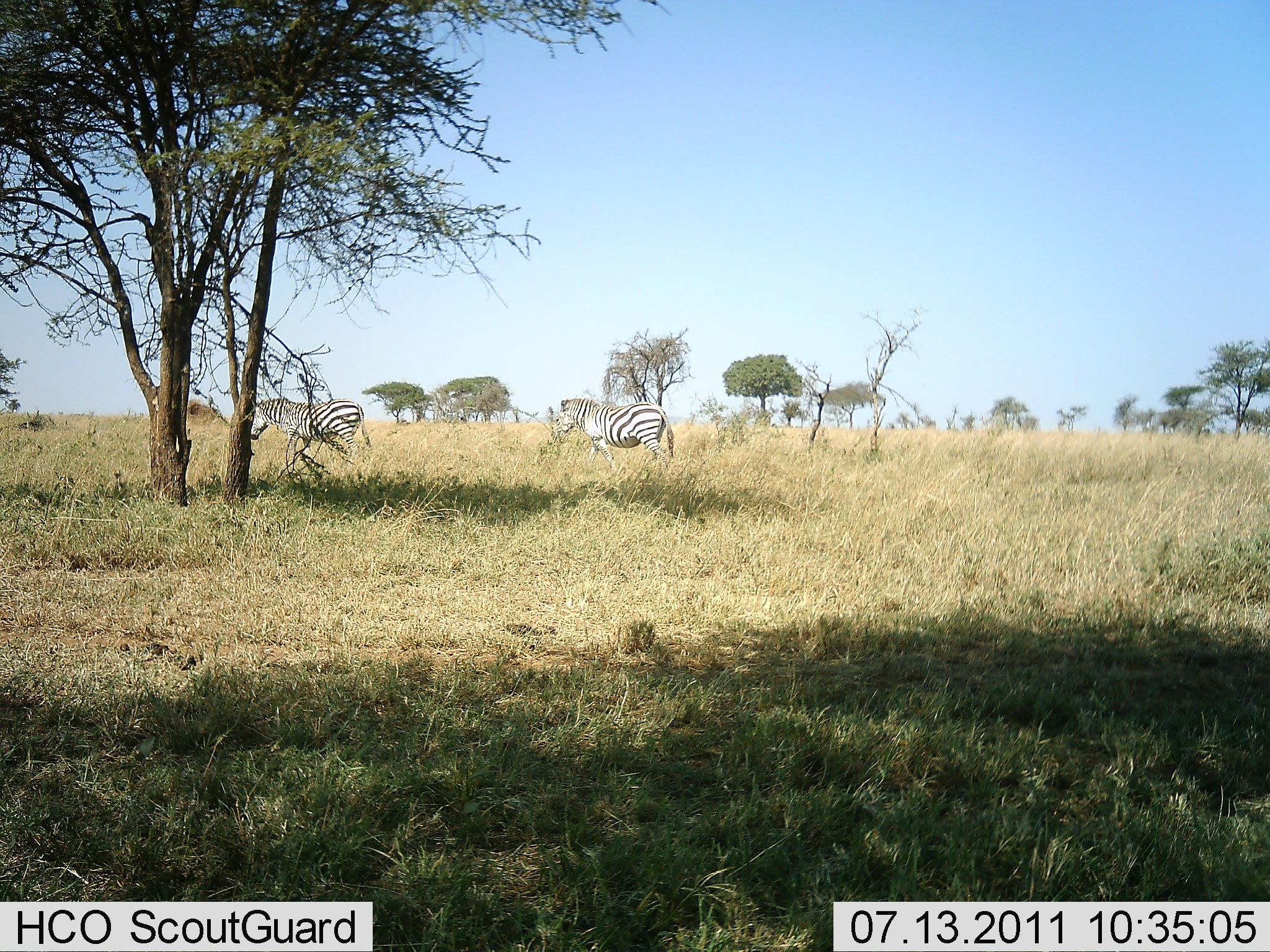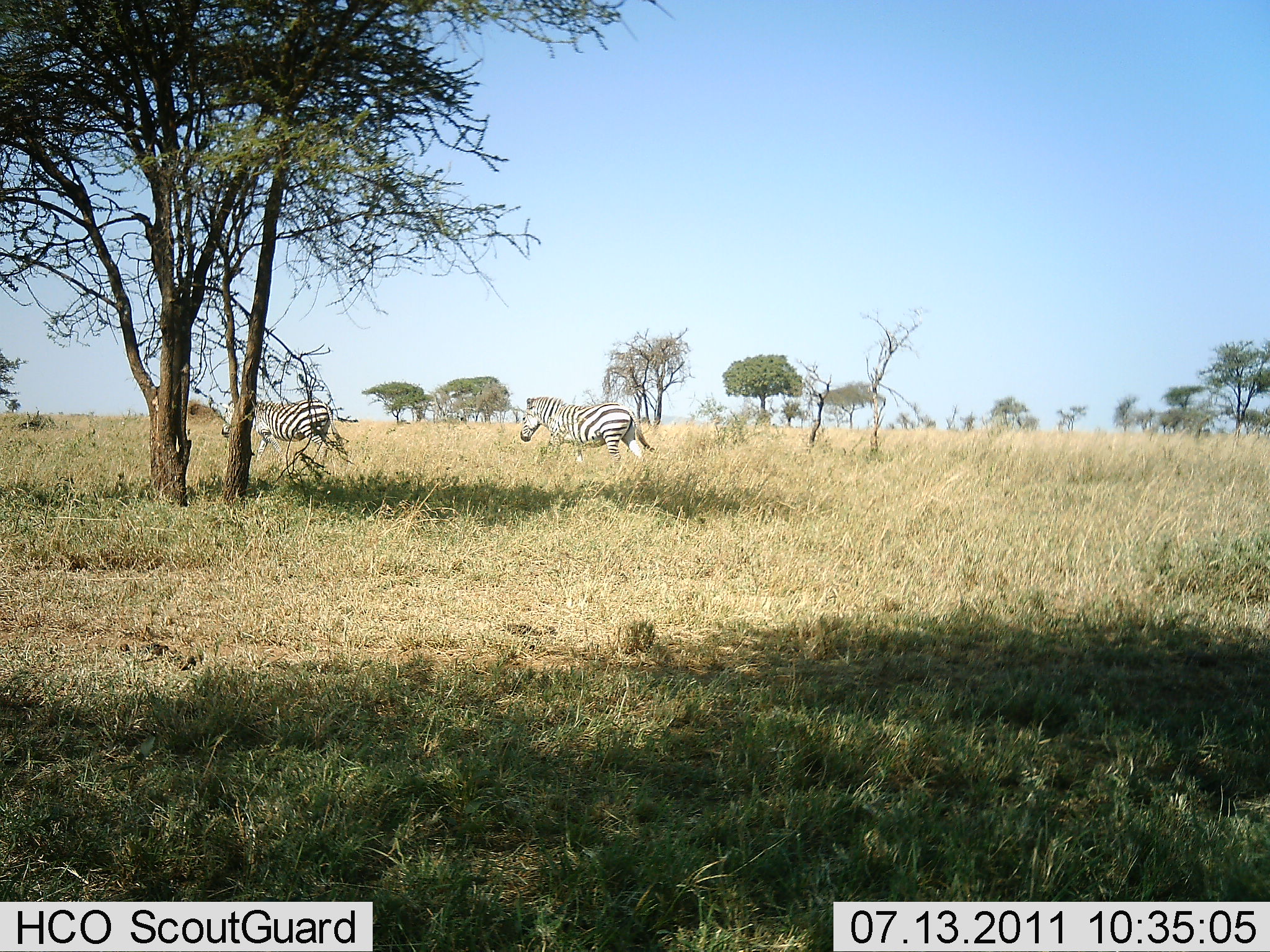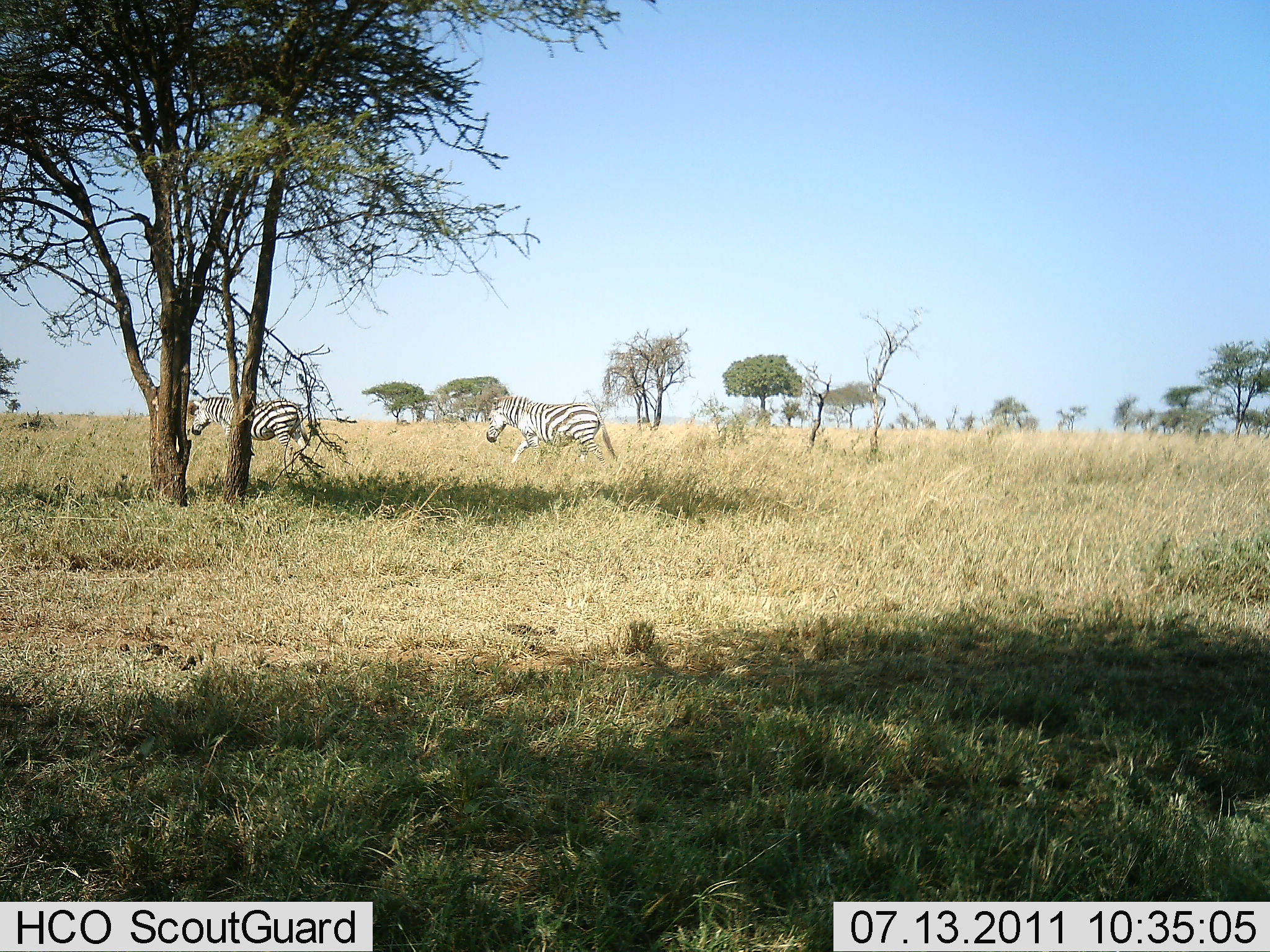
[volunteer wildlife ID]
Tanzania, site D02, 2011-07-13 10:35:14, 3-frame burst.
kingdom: Animalia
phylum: Chordata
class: Mammalia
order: Perissodactyla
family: Equidae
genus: Equus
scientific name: Equus quagga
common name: plains zebra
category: zebra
Zebra (plains zebra) (Equus quagga), count 2. Behavior (volunteer vote fractions): standing 9%, resting 0%, moving 100%, interacting 0%. Young present (vote fraction): 0%. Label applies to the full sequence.